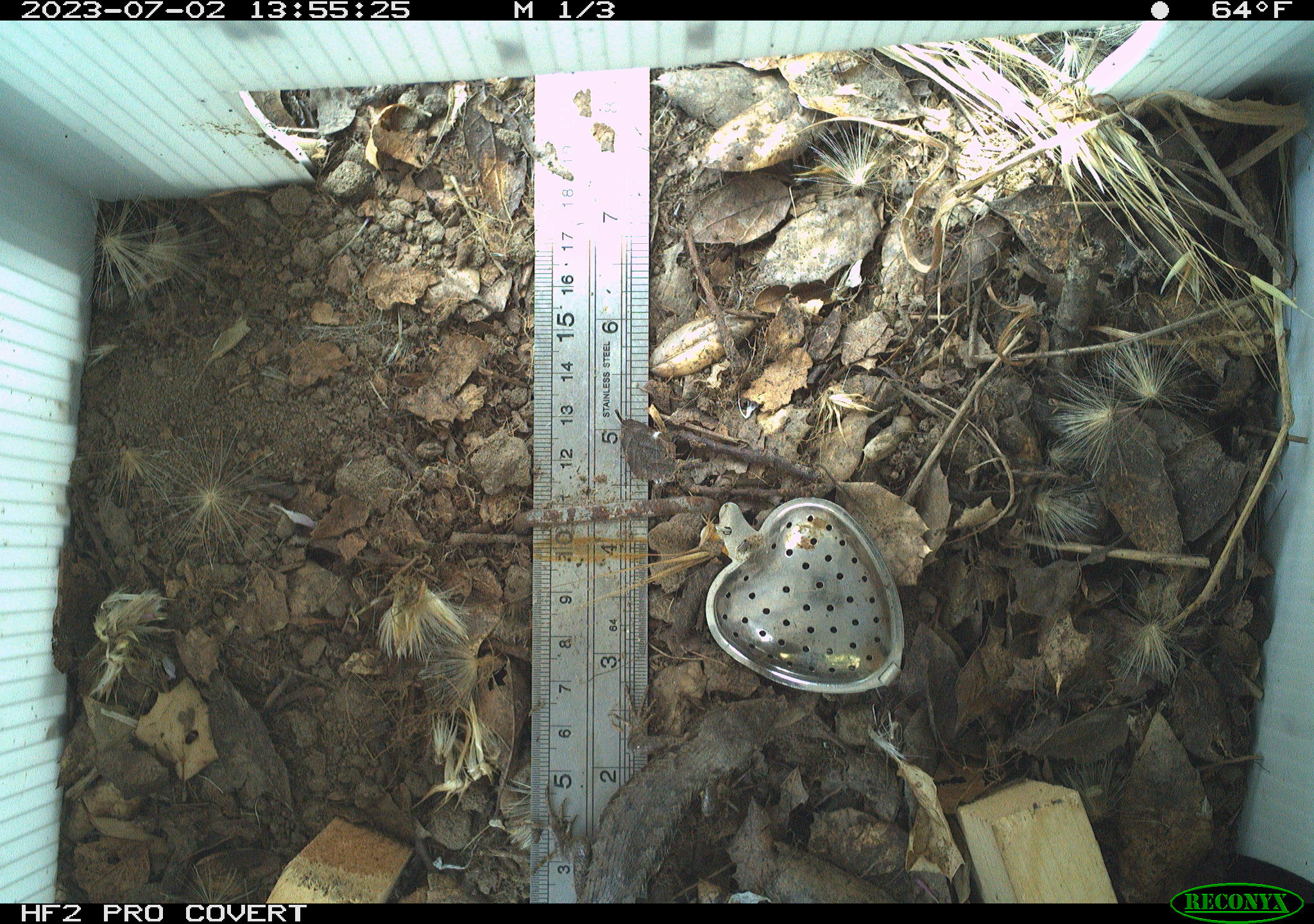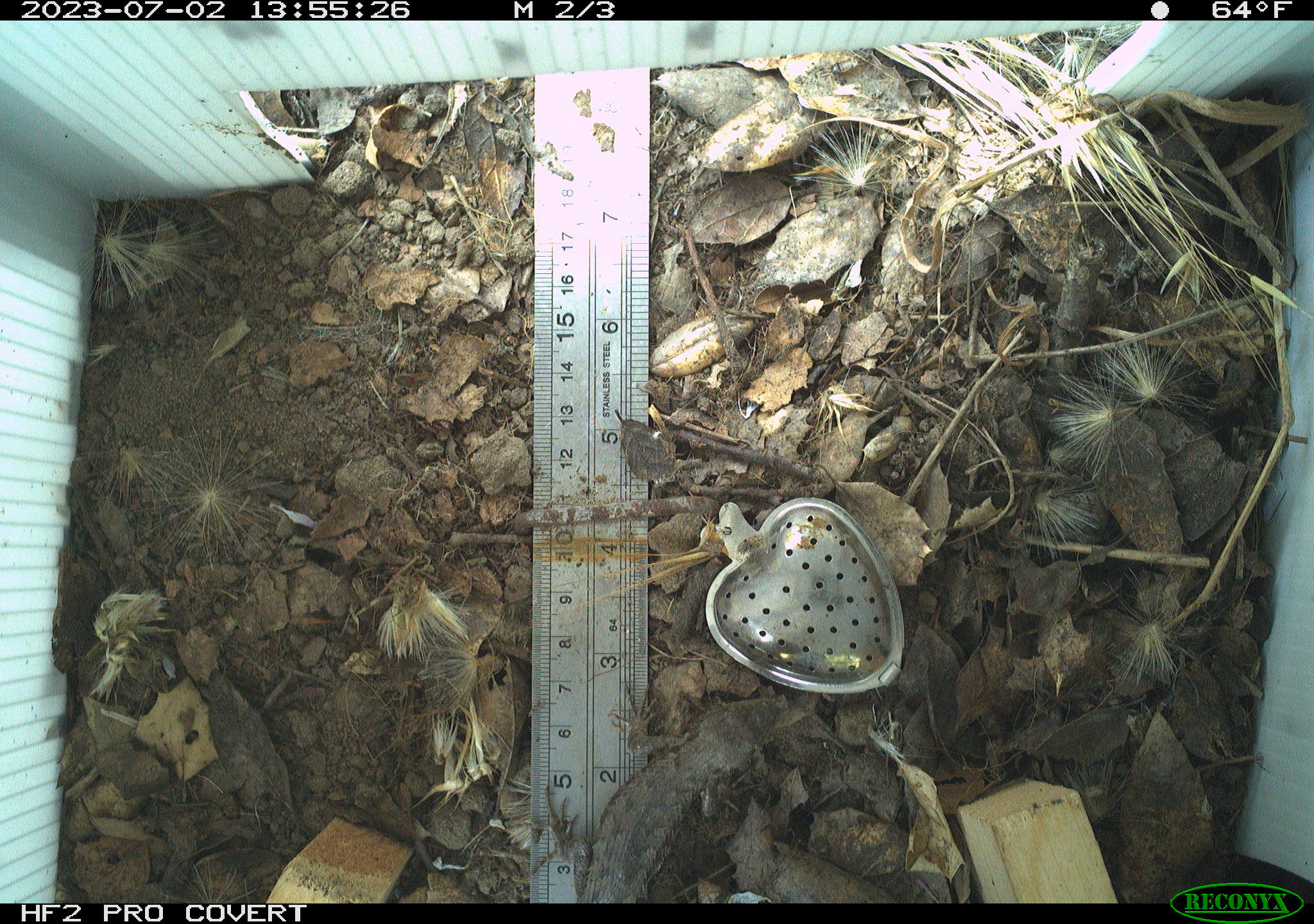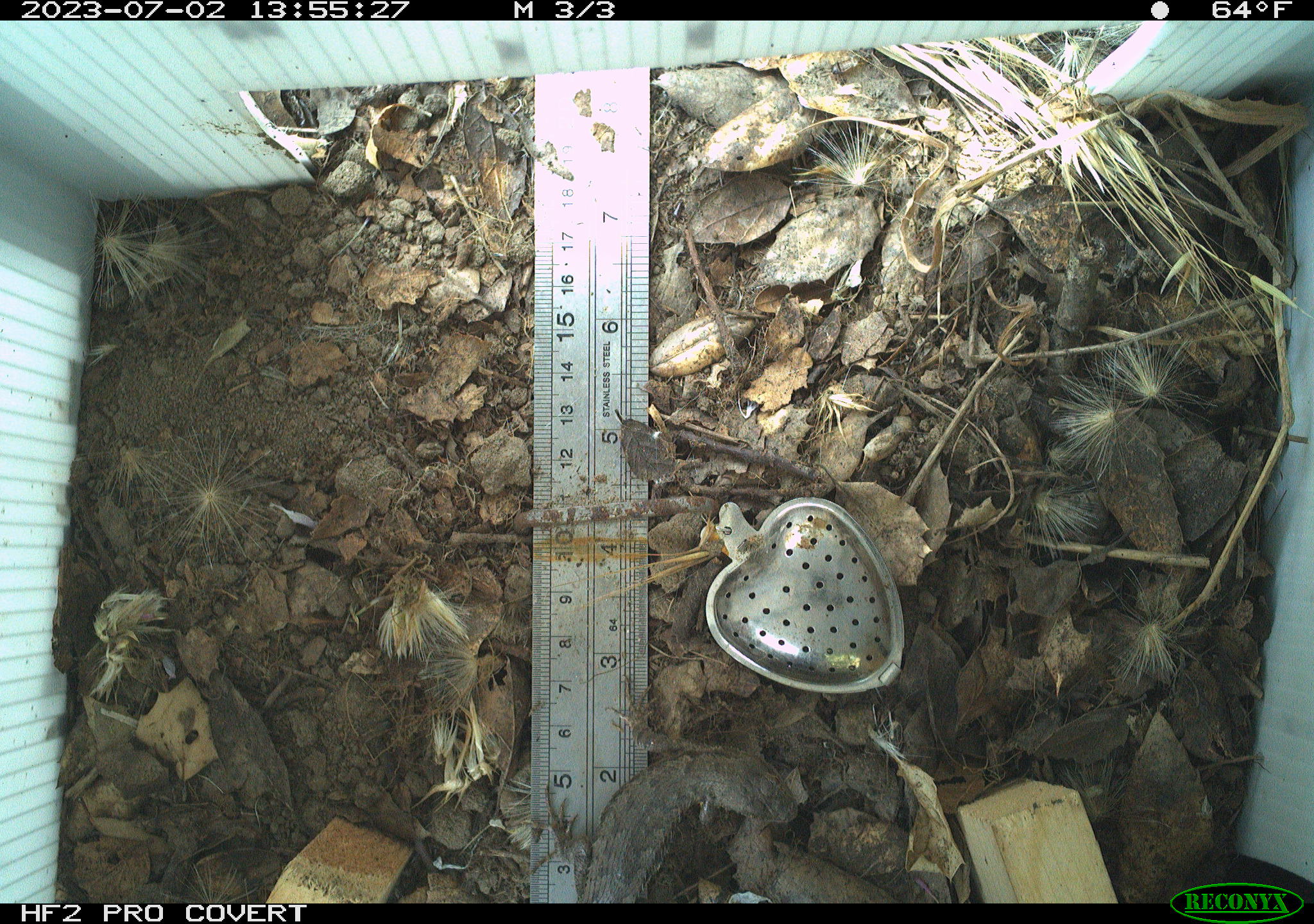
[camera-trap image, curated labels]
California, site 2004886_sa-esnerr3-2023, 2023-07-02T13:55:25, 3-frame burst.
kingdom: Animalia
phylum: Chordata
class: Reptilia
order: Squamata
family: Phrynosomatidae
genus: Sceloporus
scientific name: Sceloporus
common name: spiny lizards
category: sceloporus species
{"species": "sceloporus species (spiny lizards) (Sceloporus)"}